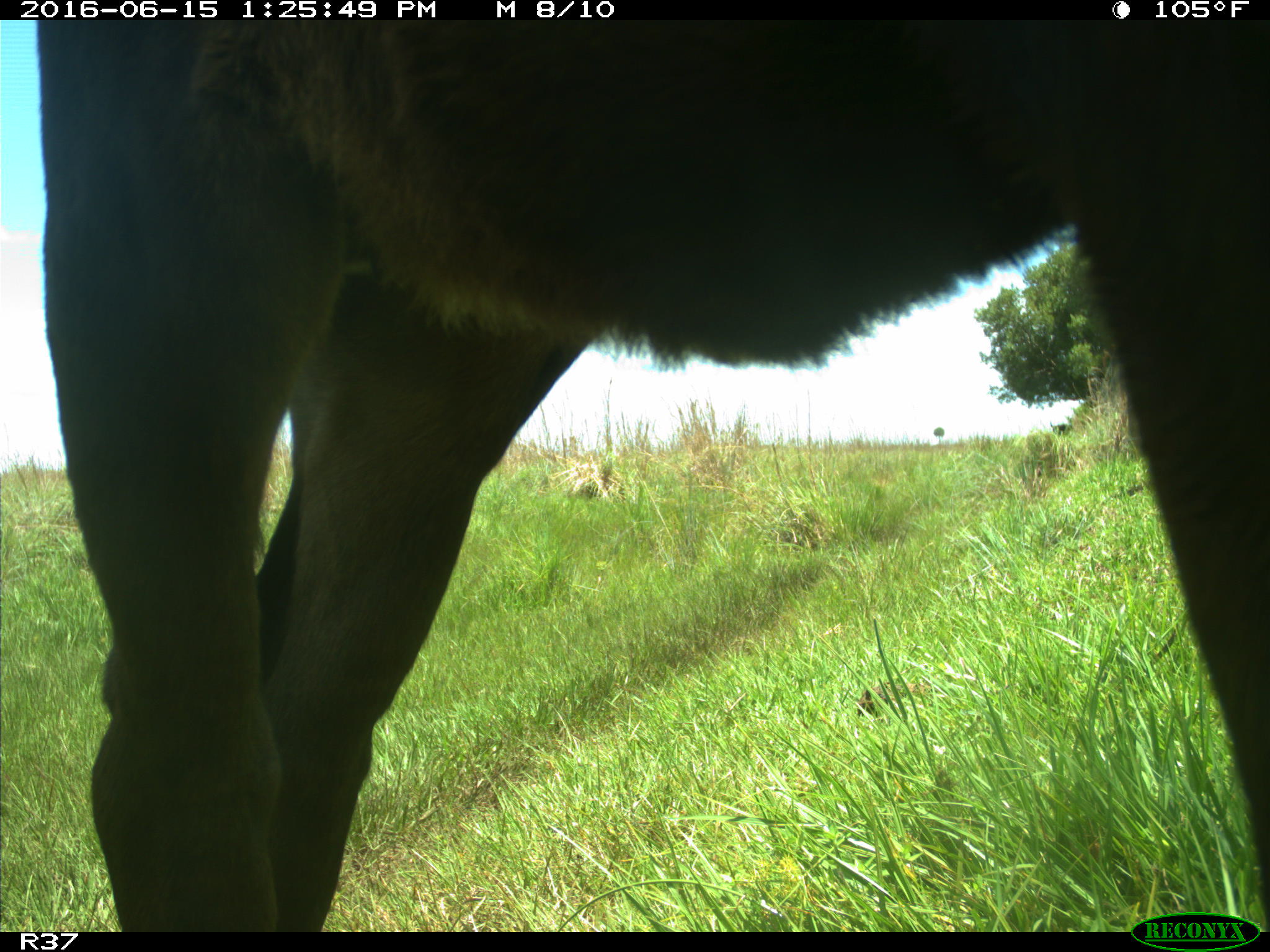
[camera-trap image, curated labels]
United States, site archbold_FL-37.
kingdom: Animalia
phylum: Chordata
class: Mammalia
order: Artiodactyla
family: Bovidae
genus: Bos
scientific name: Bos taurus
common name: domestic cow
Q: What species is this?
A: Bos taurus (domestic cow).